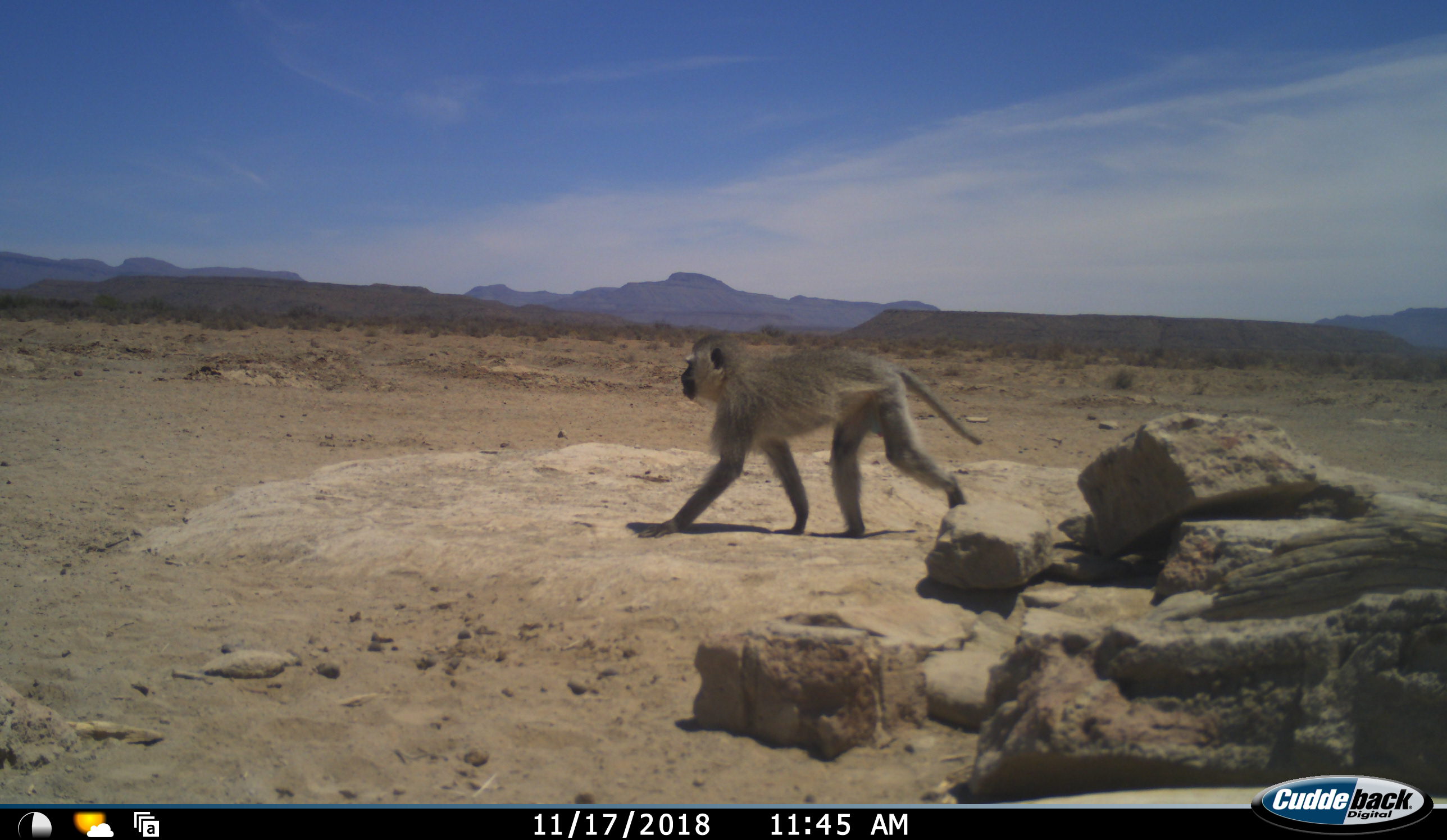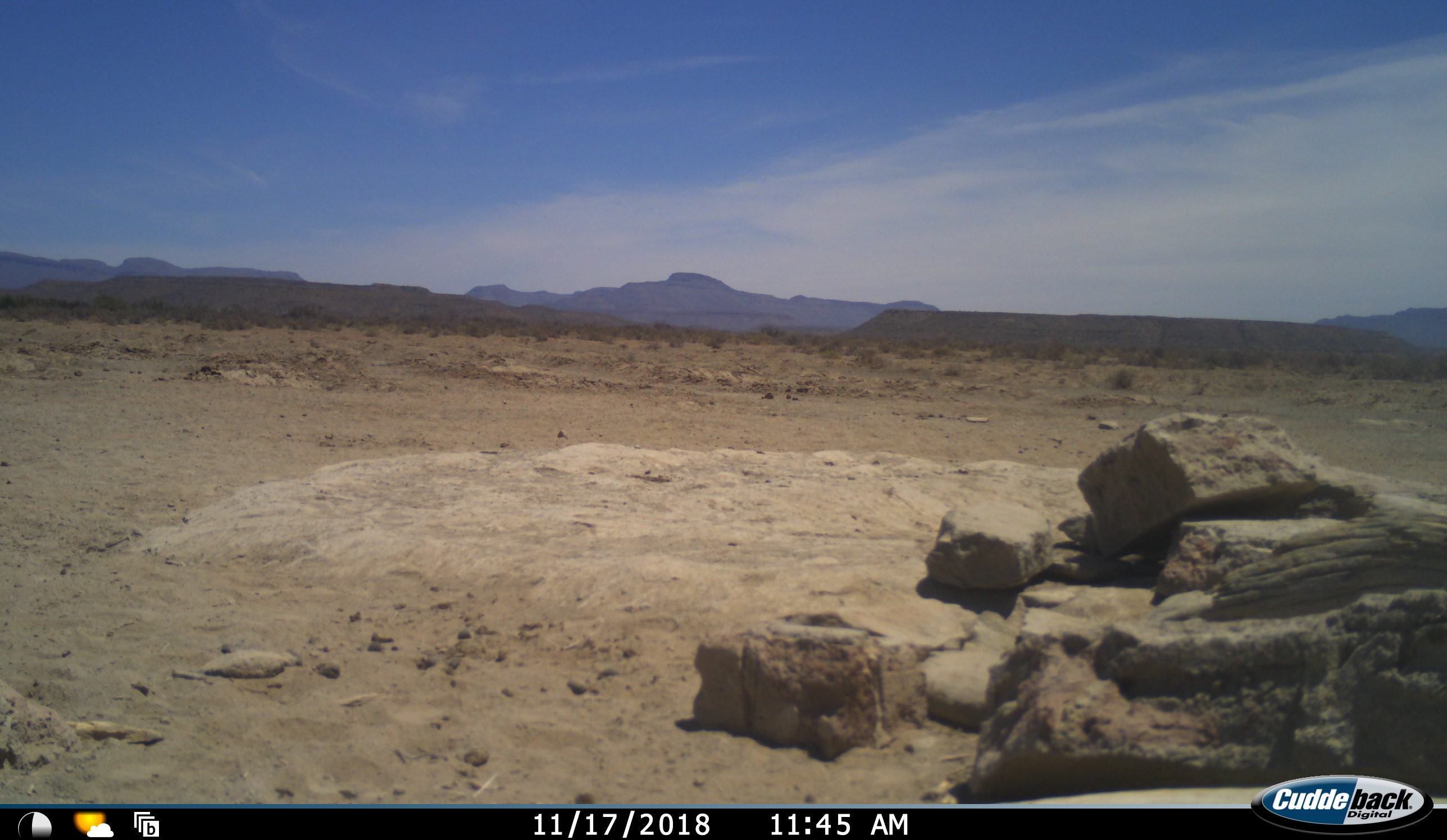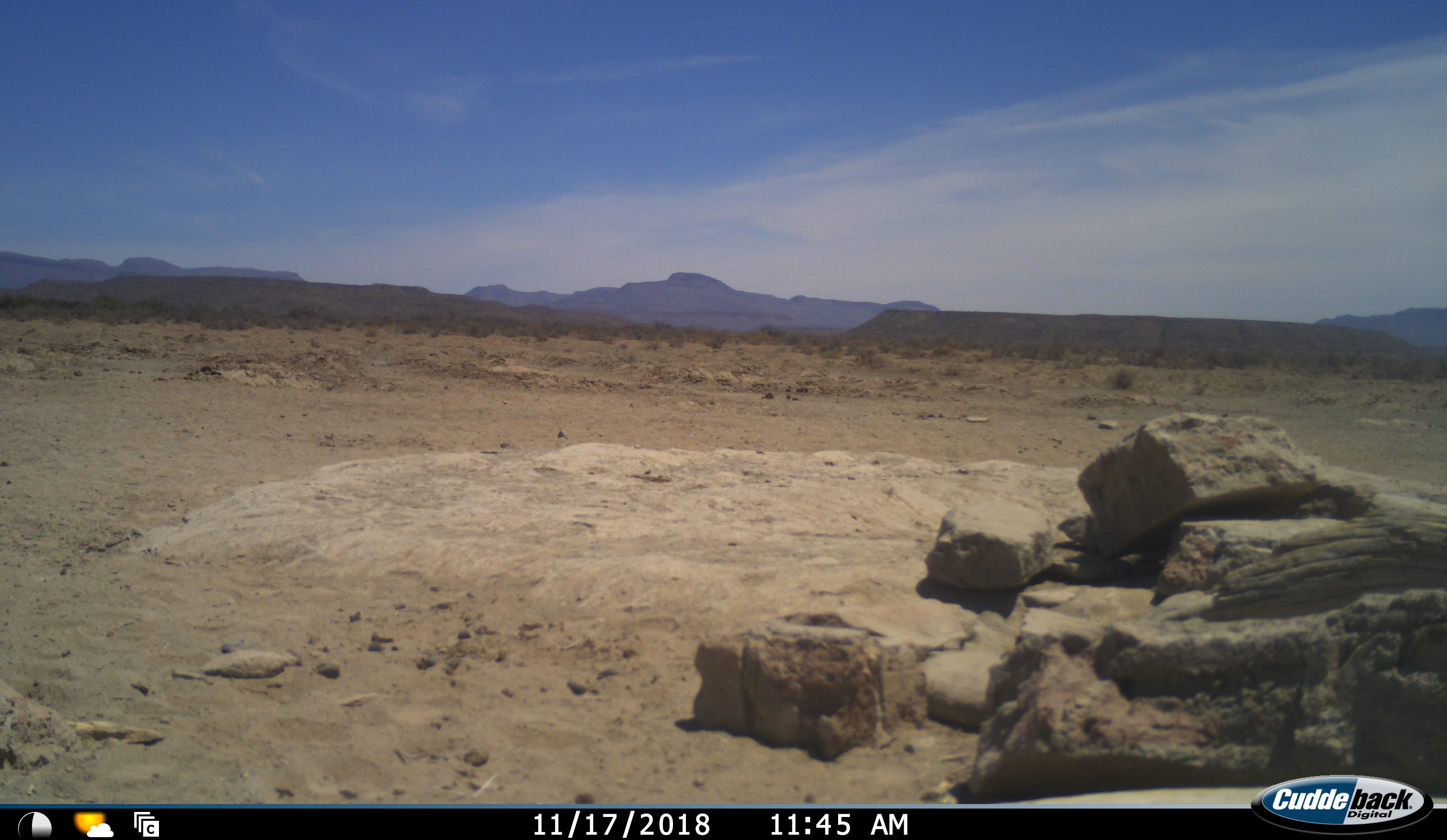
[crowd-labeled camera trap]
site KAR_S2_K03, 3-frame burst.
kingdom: Animalia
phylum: Chordata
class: Mammalia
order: Primates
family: Cercopithecidae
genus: Chlorocebus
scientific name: Chlorocebus pygerythrus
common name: vervet monkey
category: monkeyvervet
Monkeyvervet (vervet monkey) (Chlorocebus pygerythrus), count 1. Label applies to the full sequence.